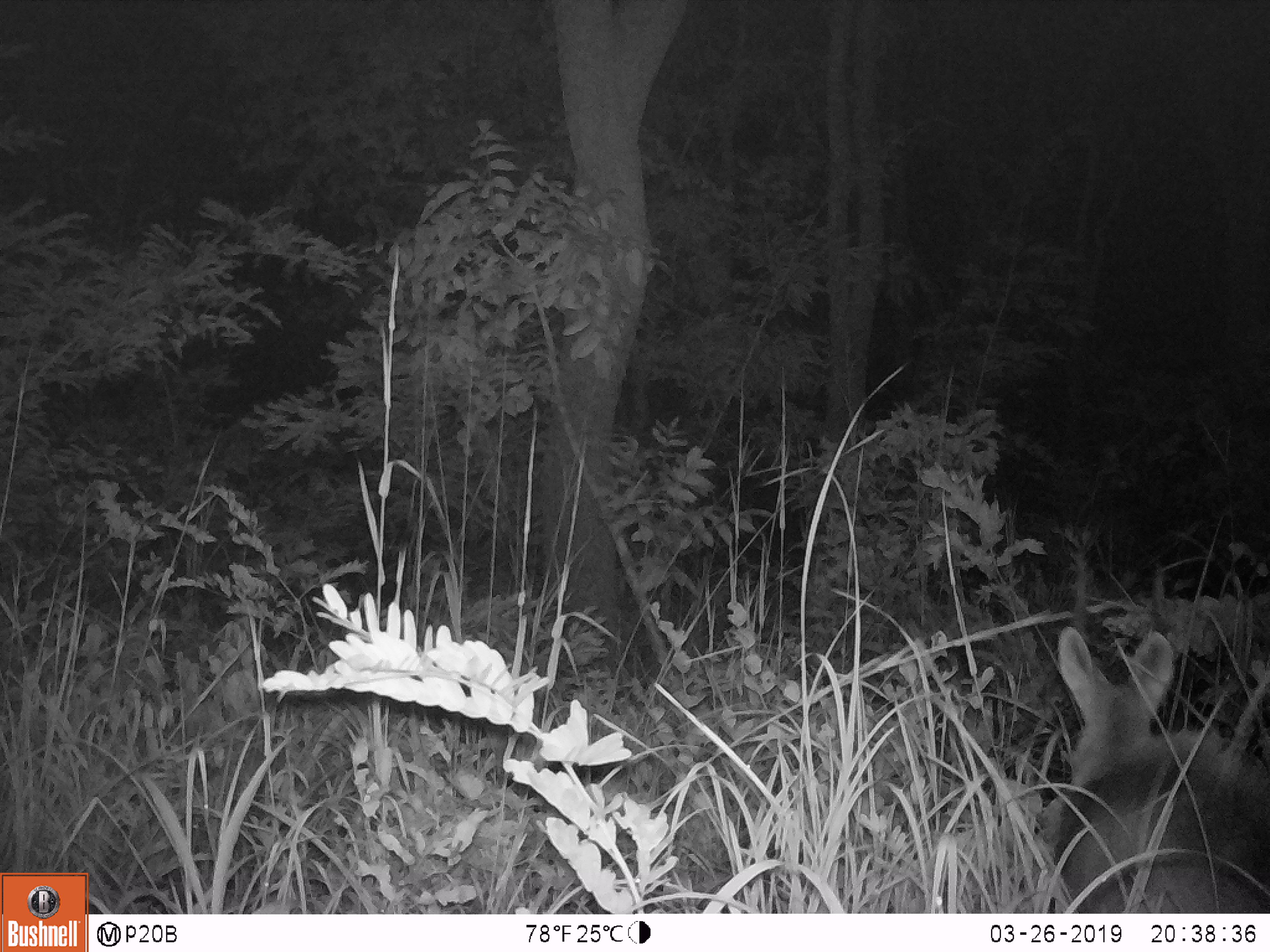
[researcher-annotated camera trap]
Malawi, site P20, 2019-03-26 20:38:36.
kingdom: Animalia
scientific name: Animalia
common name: other animal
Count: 1.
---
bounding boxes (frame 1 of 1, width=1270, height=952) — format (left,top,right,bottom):
other animal: (1042,614,1269,911)